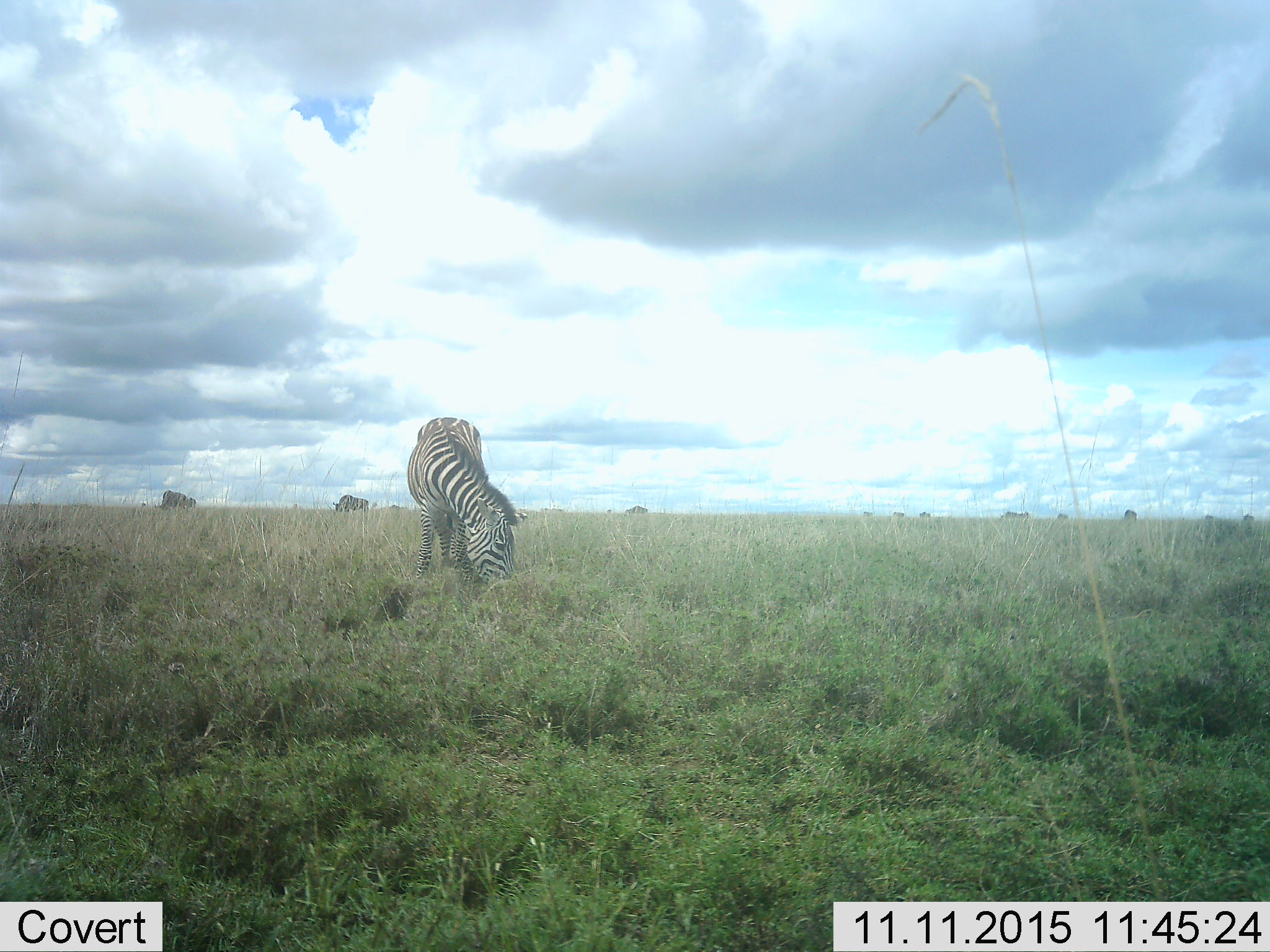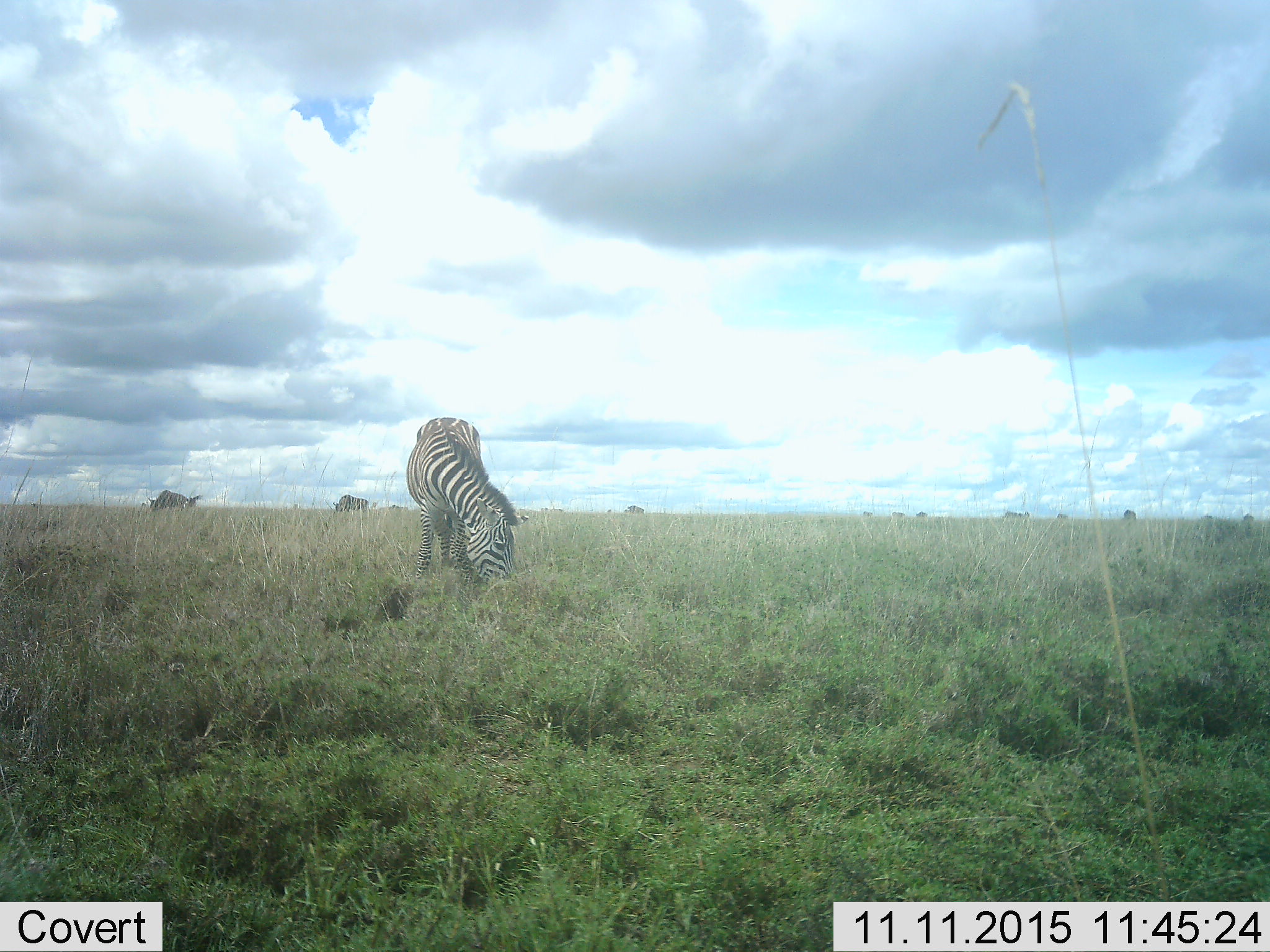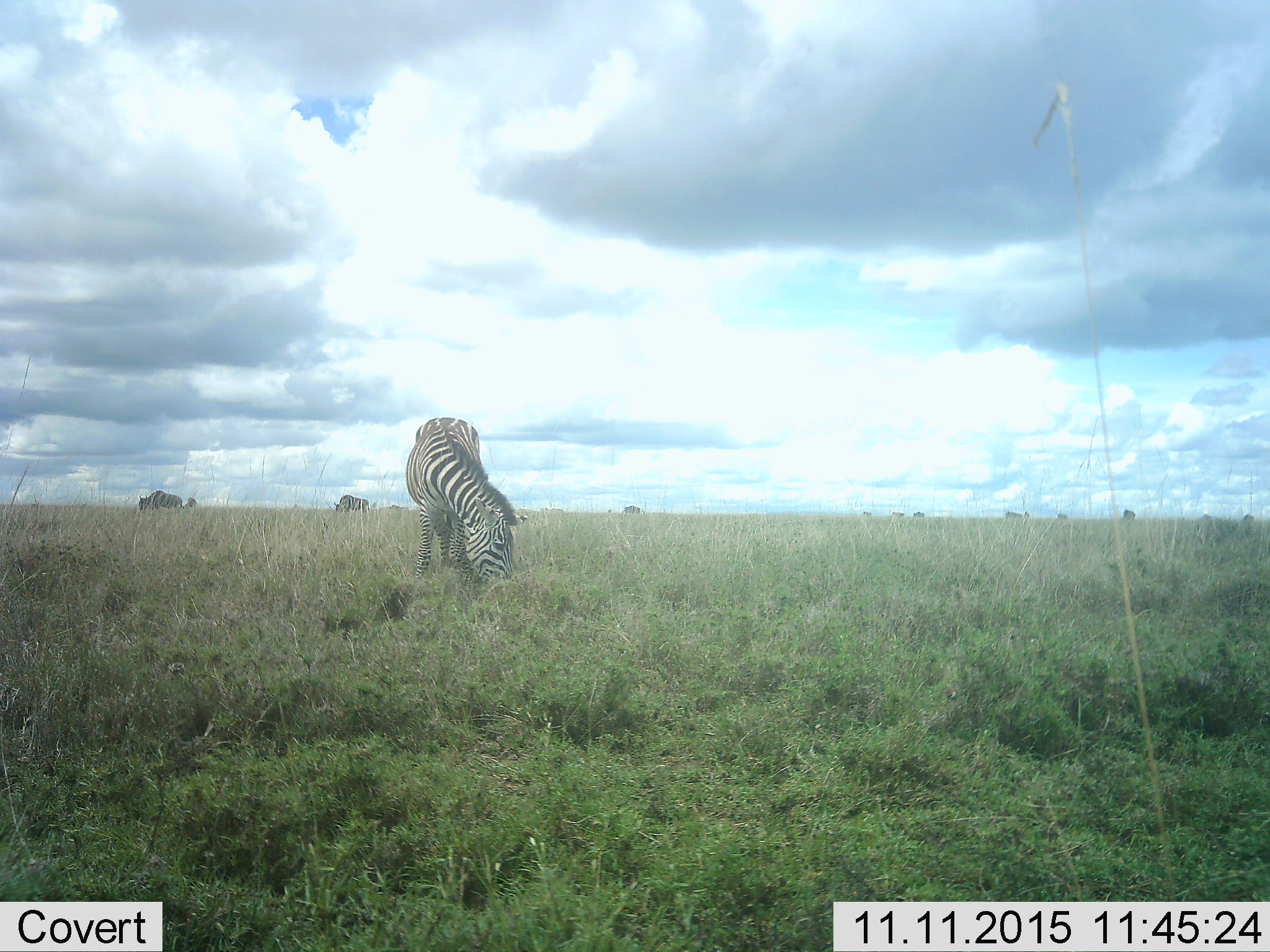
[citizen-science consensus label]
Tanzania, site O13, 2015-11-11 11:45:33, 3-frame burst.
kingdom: Animalia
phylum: Chordata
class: Mammalia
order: Perissodactyla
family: Equidae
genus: Equus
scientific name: Equus quagga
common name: plains zebra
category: zebra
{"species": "zebra (plains zebra) (Equus quagga)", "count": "1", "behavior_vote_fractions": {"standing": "29%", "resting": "14%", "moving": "14%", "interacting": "14%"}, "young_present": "0%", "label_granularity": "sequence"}